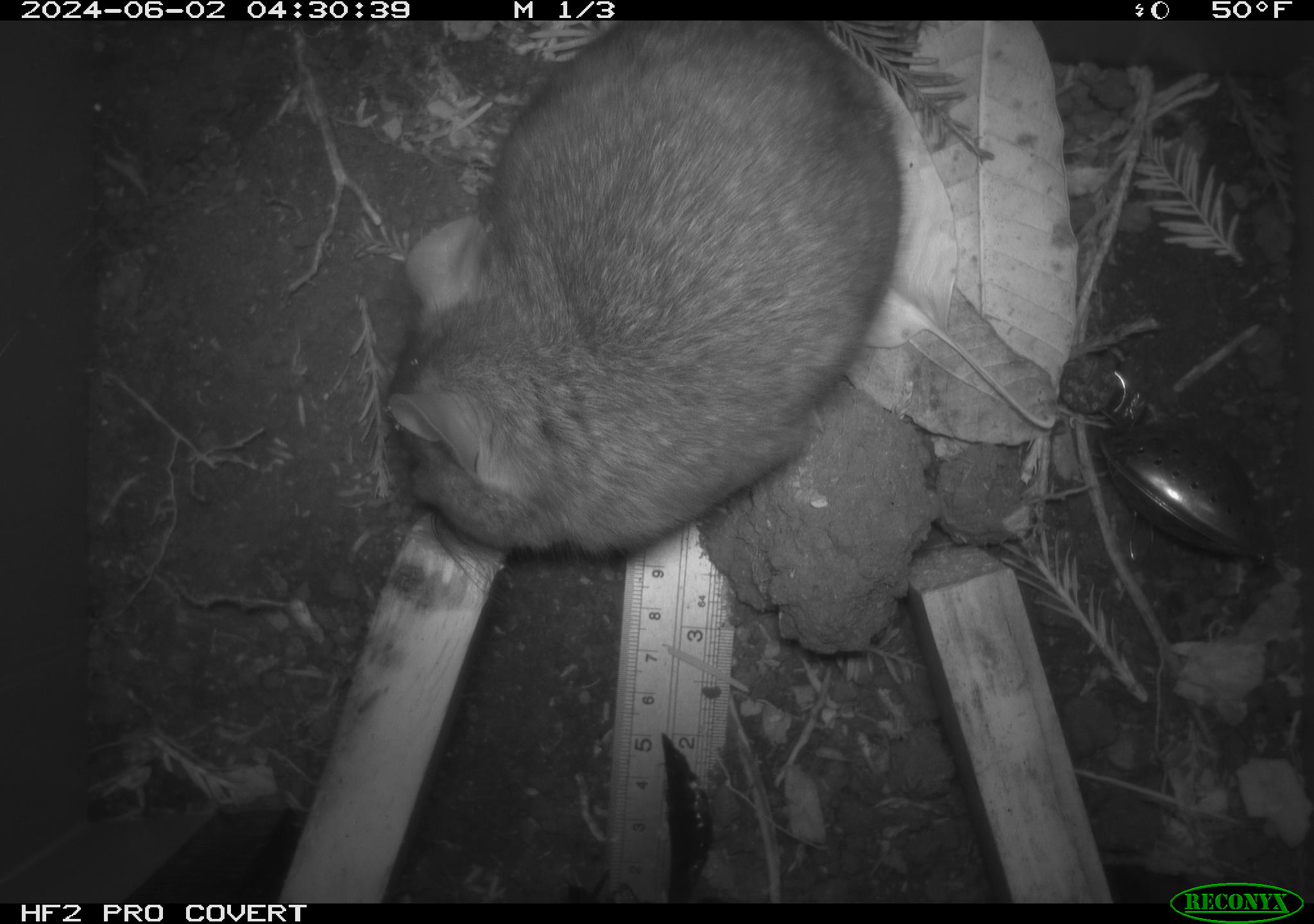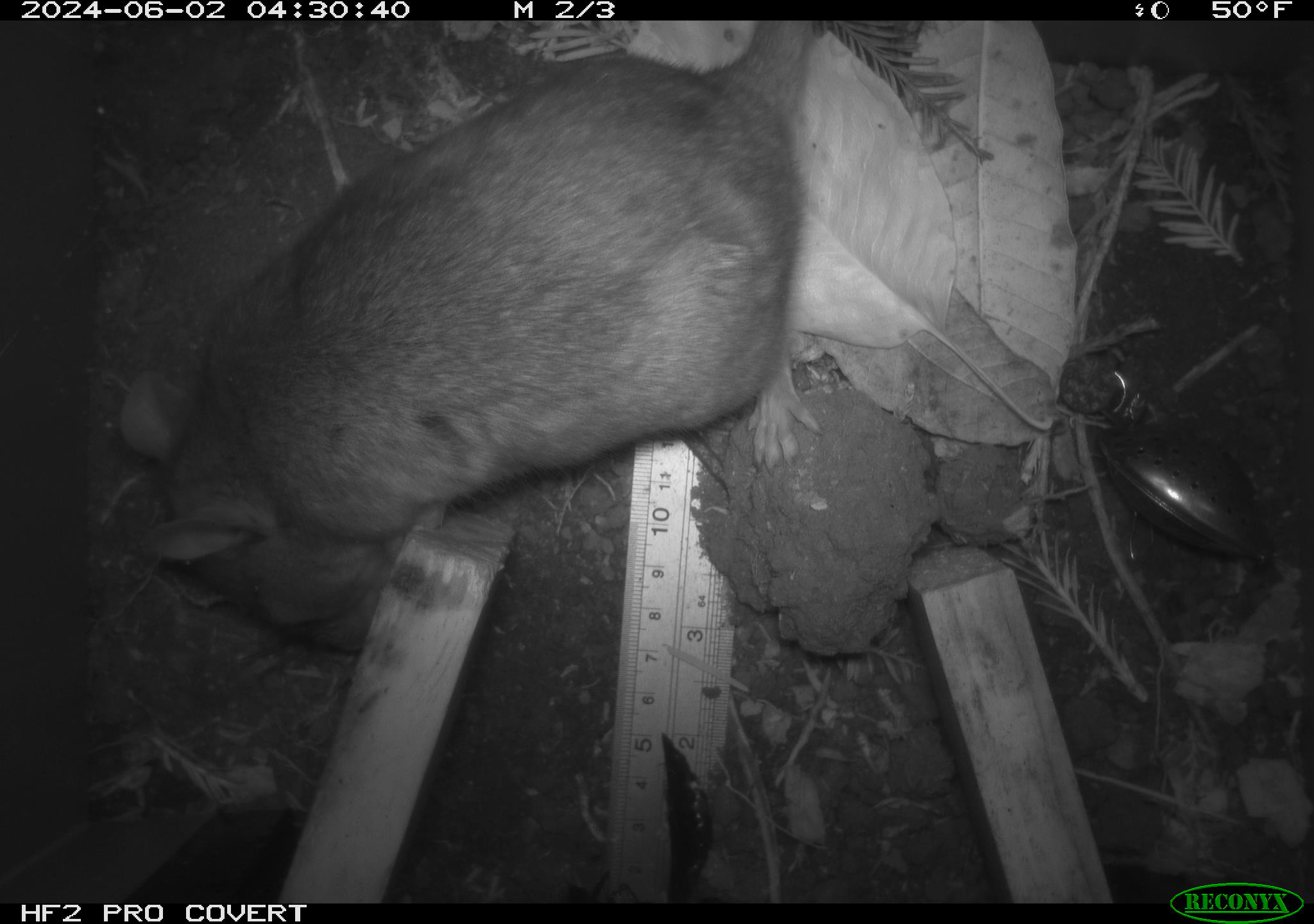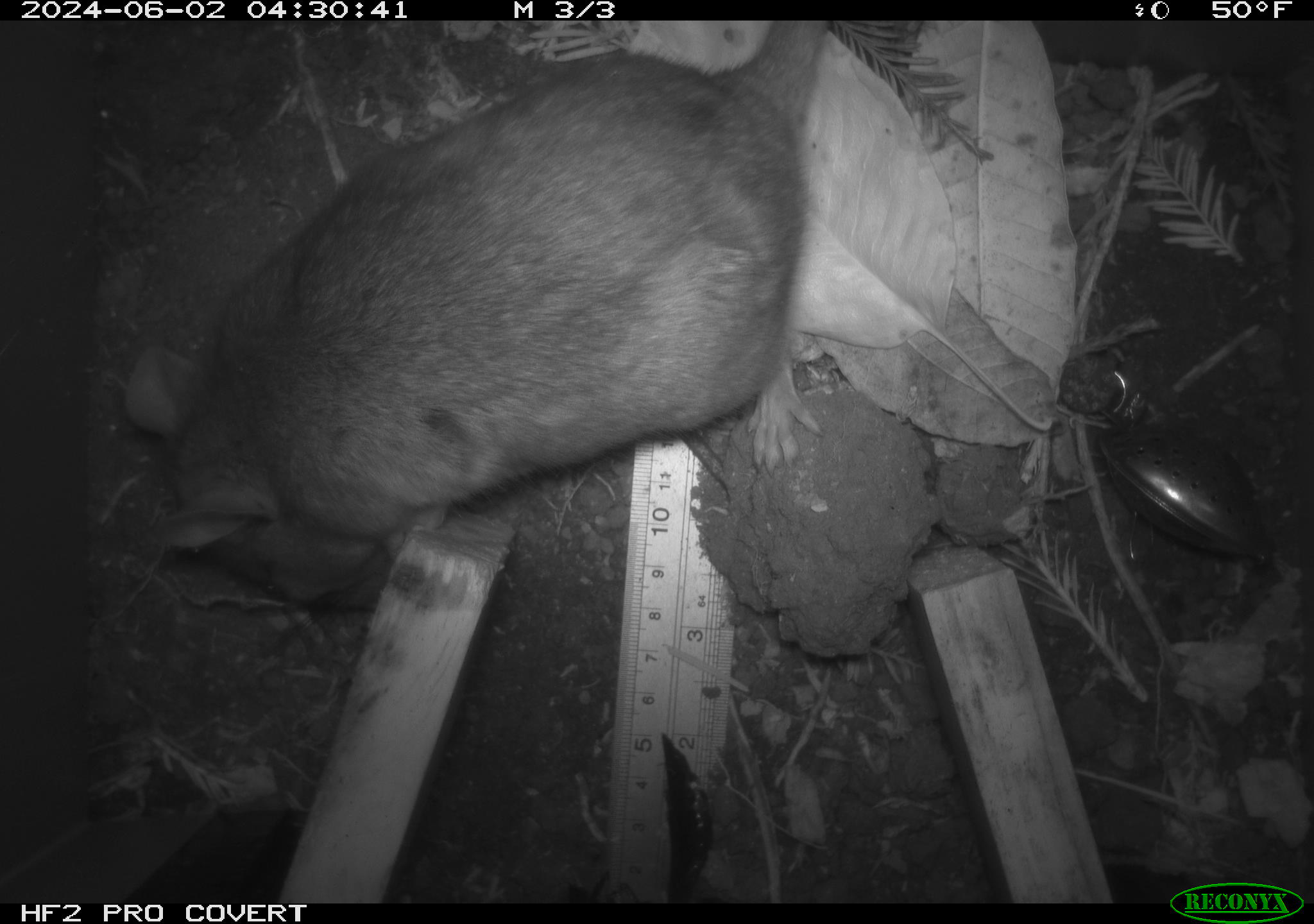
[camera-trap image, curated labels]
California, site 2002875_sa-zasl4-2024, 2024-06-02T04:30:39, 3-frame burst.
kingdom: Animalia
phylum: Chordata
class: Mammalia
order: Rodentia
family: Cricetidae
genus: Neotoma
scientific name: Neotoma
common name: pack rat or woodrat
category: neotoma species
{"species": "neotoma species (pack rat or woodrat) (Neotoma)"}